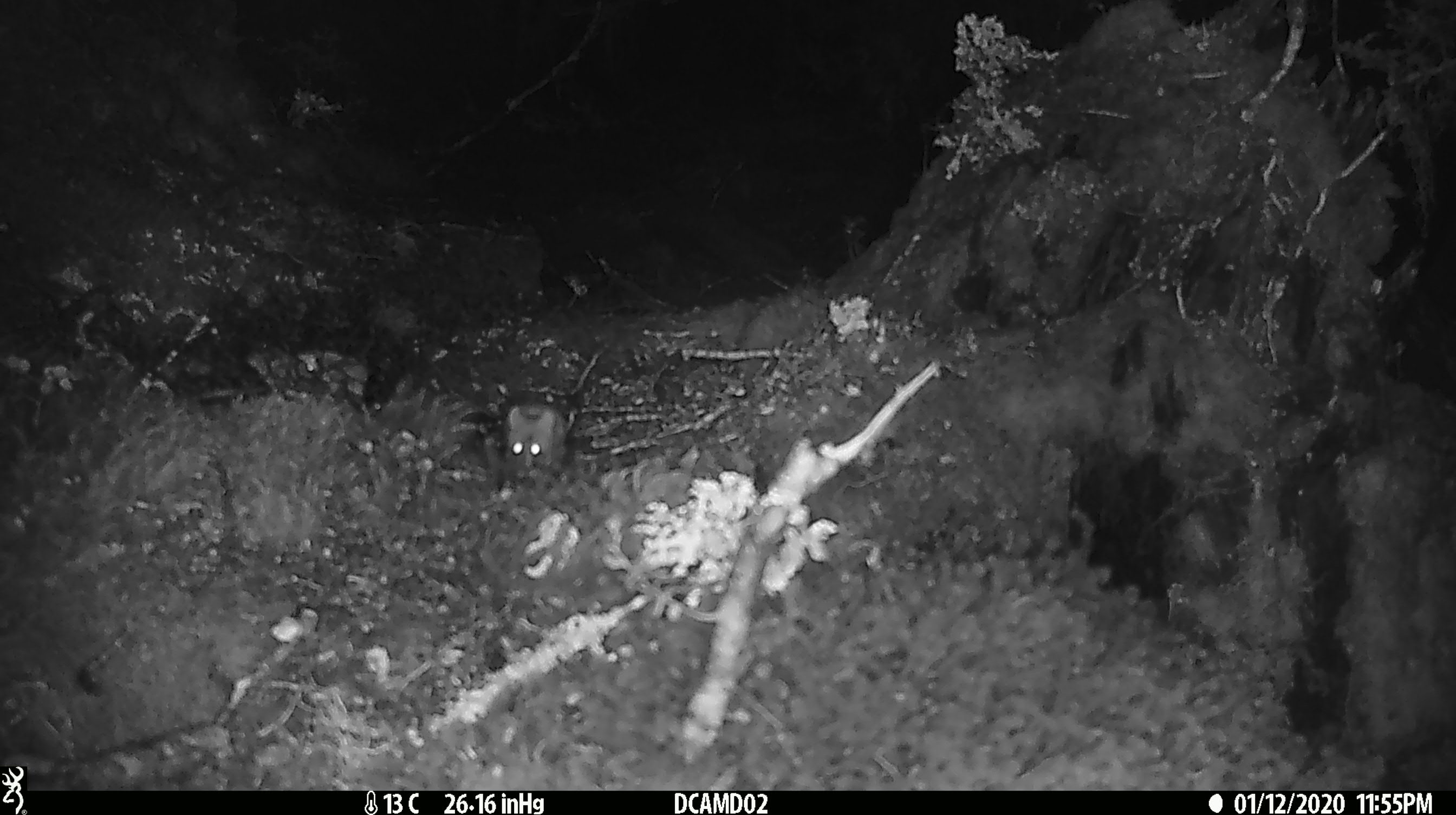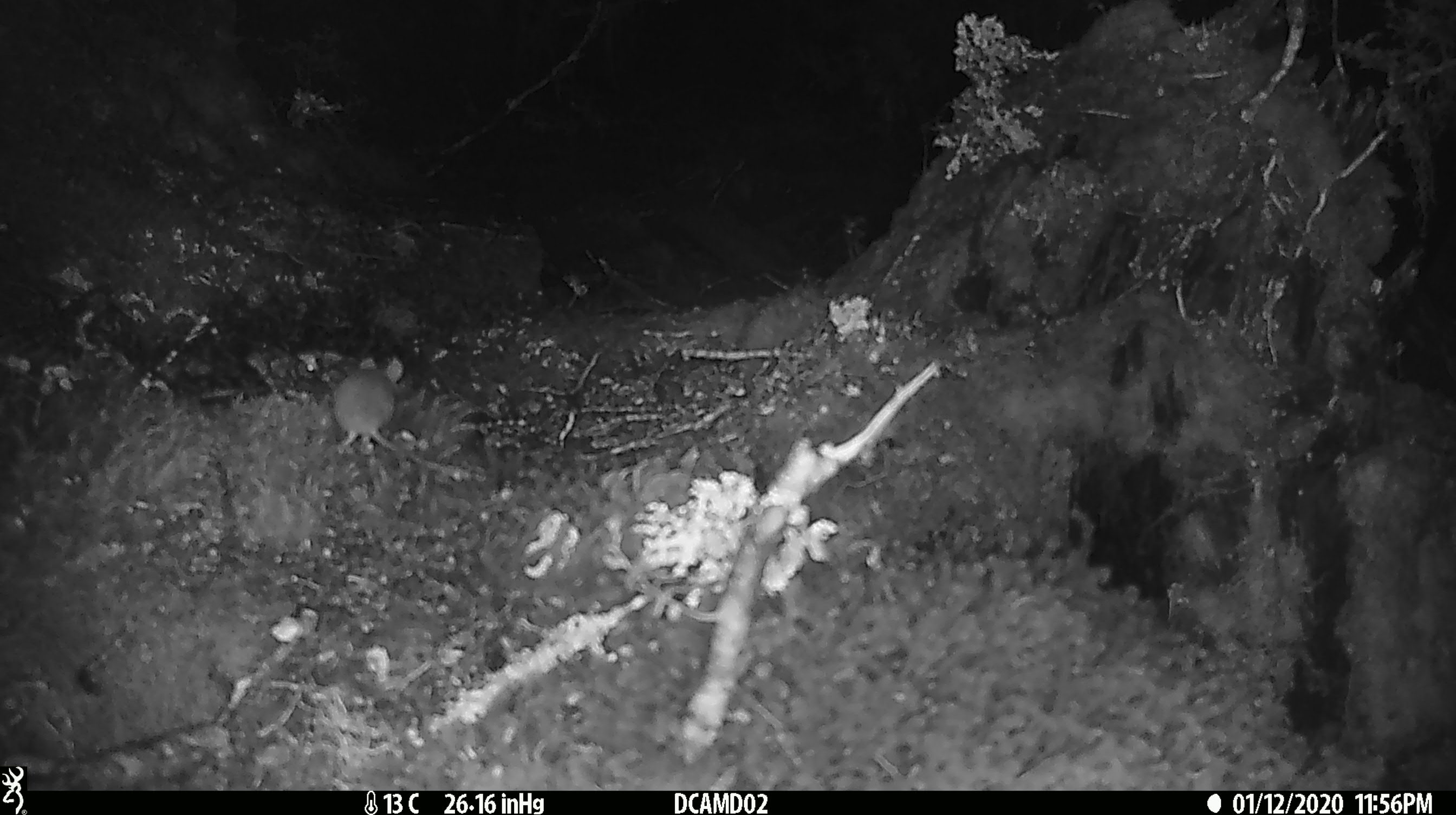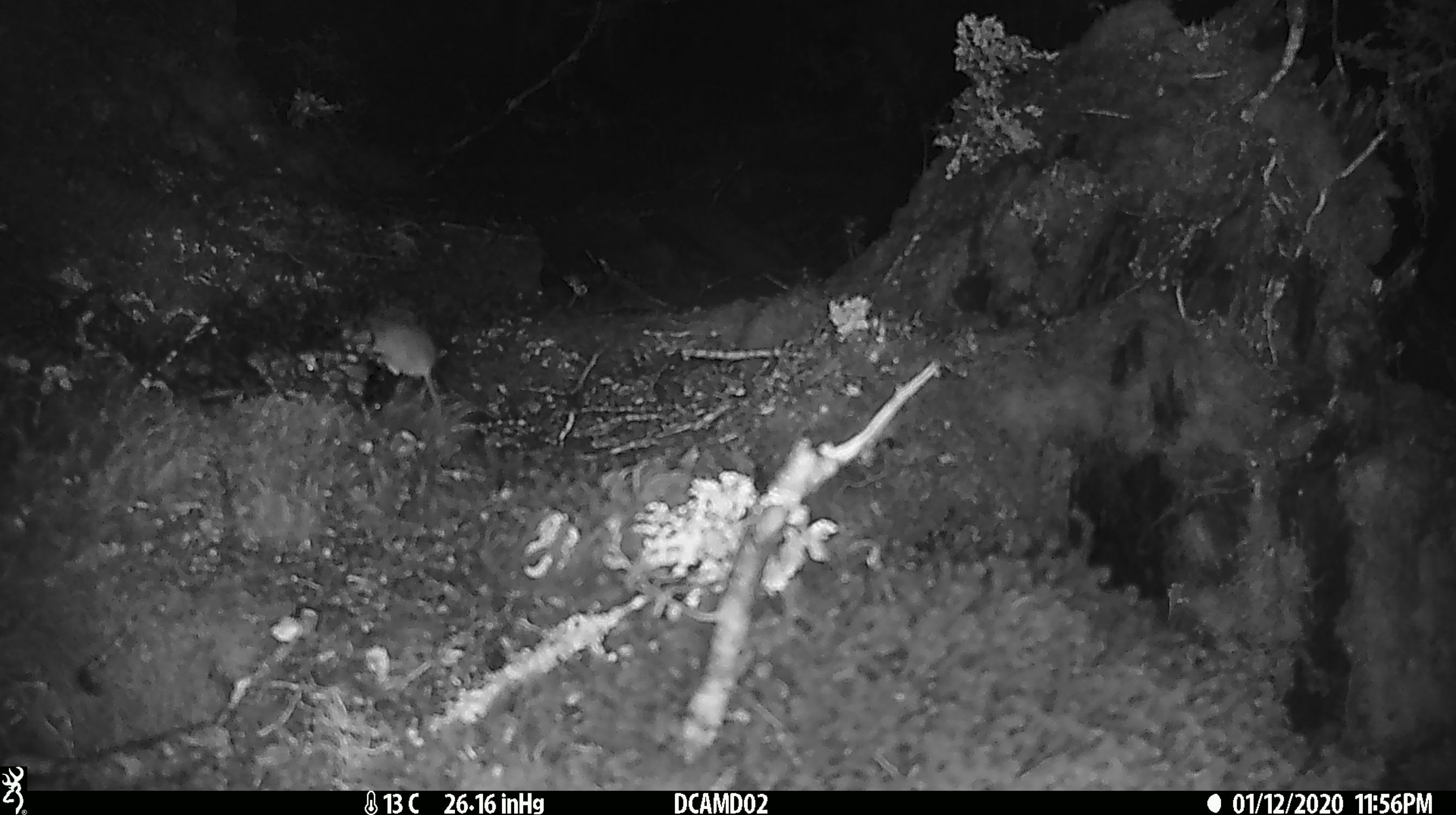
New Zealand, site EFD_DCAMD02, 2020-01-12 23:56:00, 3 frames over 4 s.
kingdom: Animalia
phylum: Chordata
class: Mammalia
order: Rodentia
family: Muridae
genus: Mus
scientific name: Mus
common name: mouse